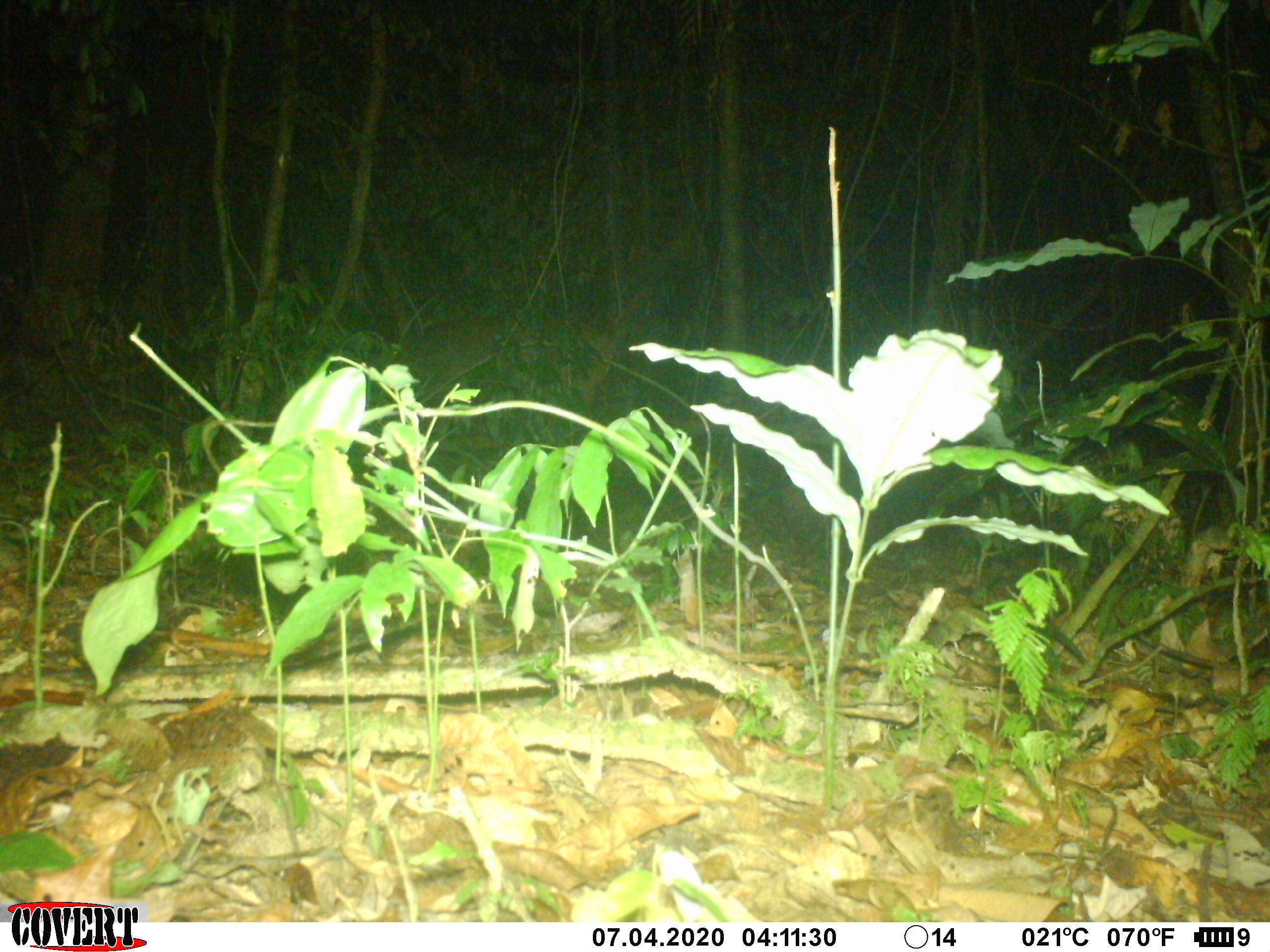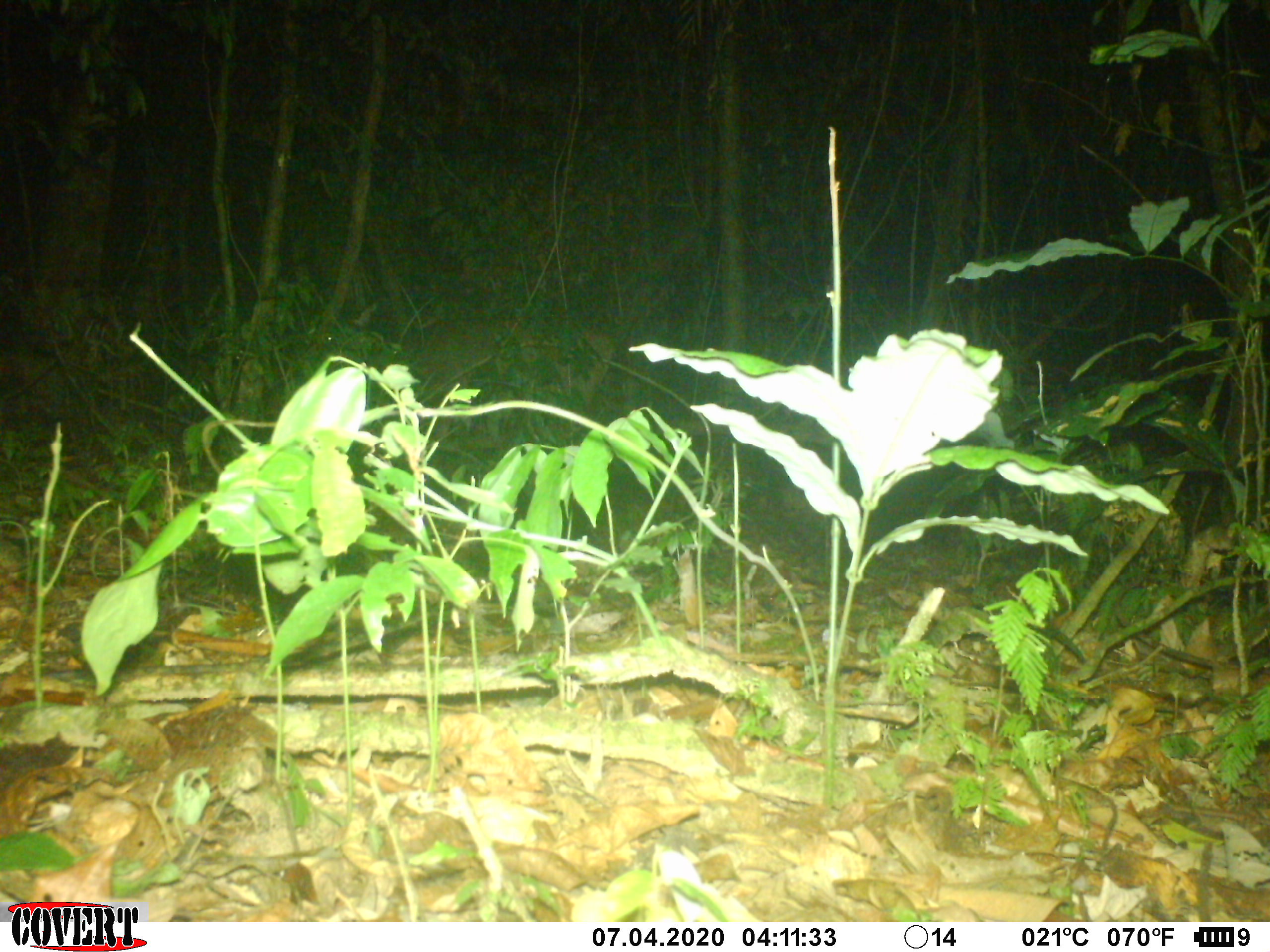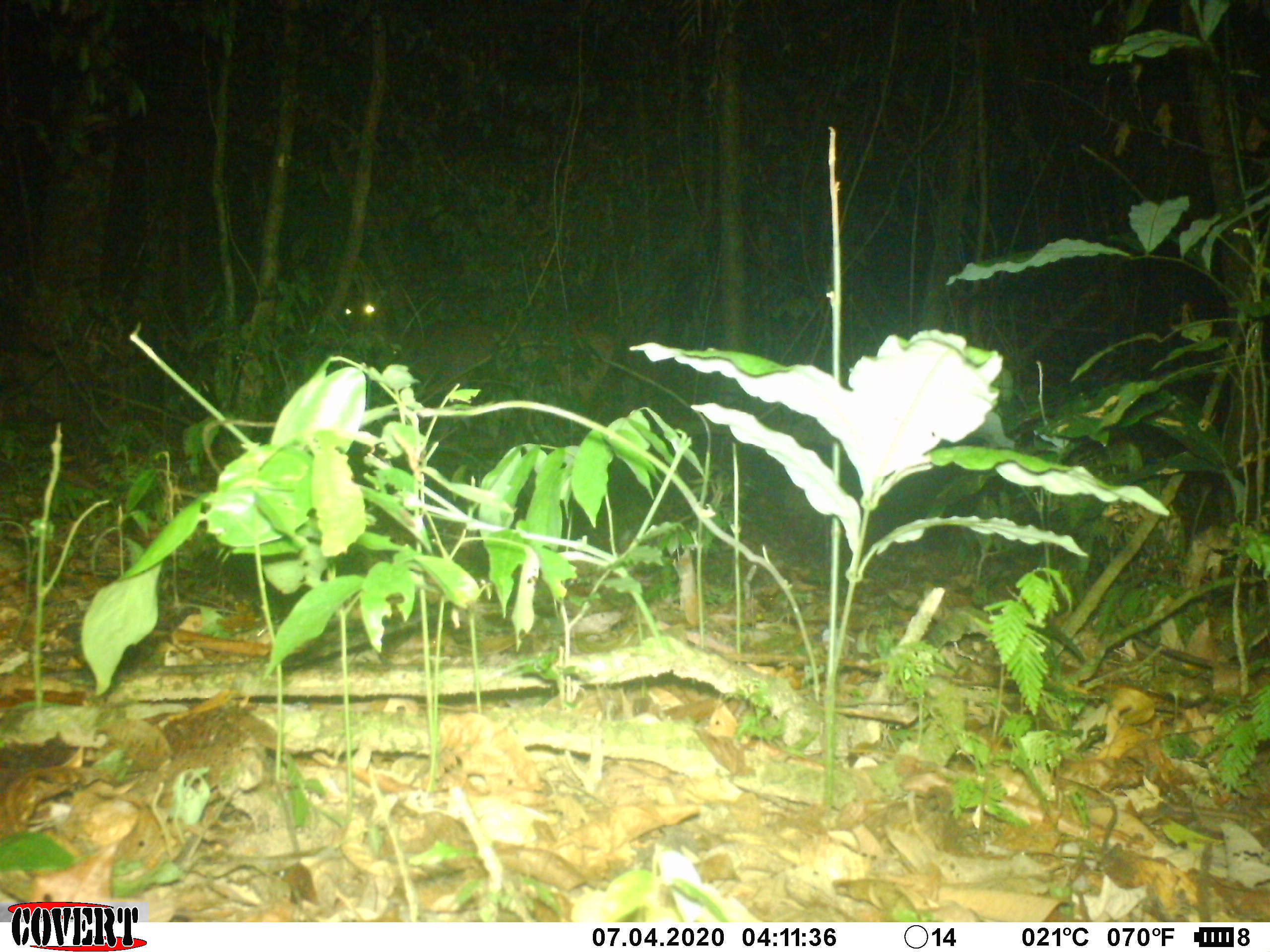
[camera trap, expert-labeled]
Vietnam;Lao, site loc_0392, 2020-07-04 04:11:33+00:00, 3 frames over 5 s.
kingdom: Animalia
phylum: Chordata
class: Mammalia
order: Artiodactyla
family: Cervidae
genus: Rusa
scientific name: Rusa unicolor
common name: sambar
Sambar (Rusa unicolor). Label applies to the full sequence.